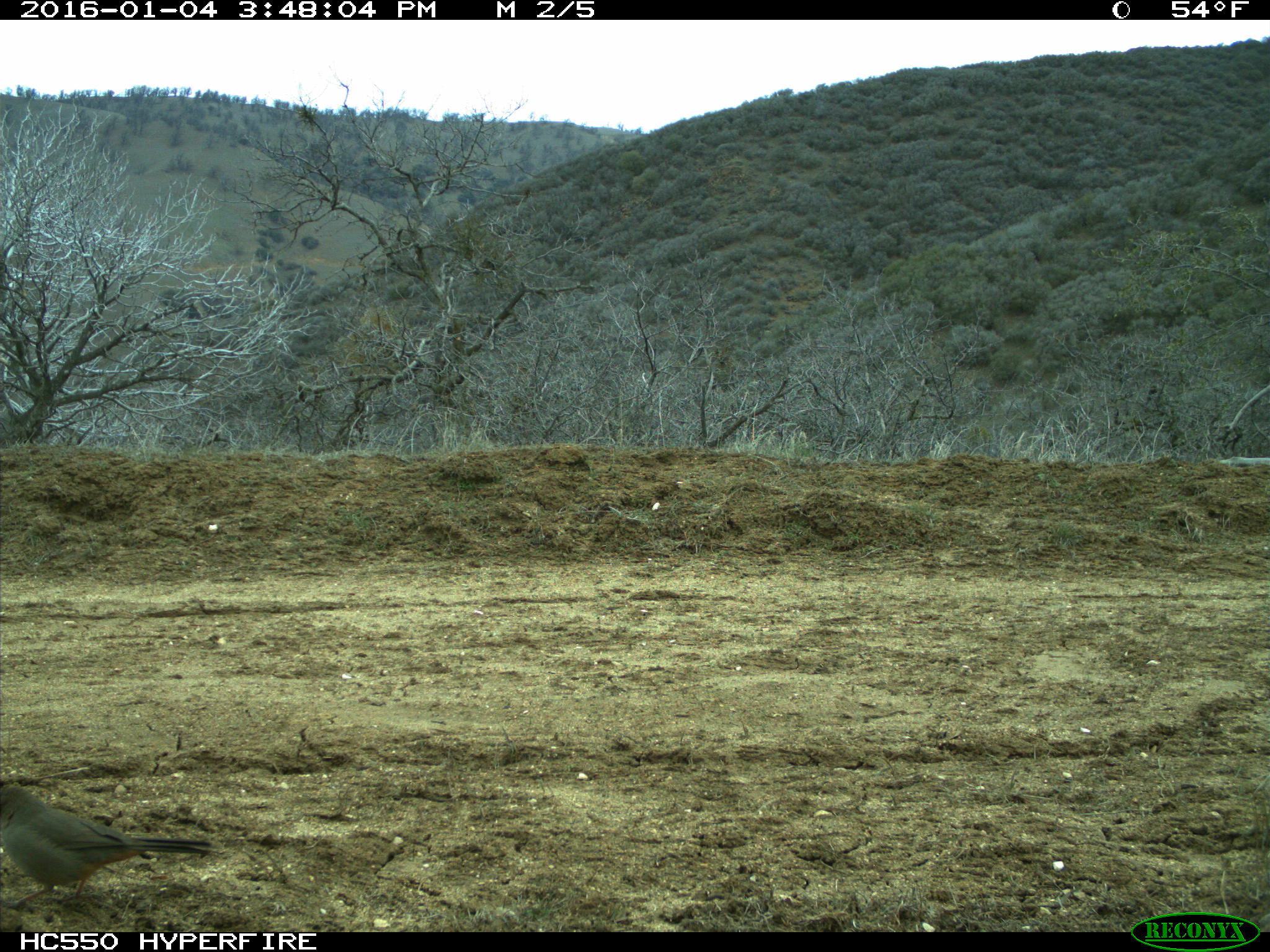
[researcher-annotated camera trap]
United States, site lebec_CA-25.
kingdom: Animalia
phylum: Chordata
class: Aves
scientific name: Aves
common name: birds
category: unidentified bird